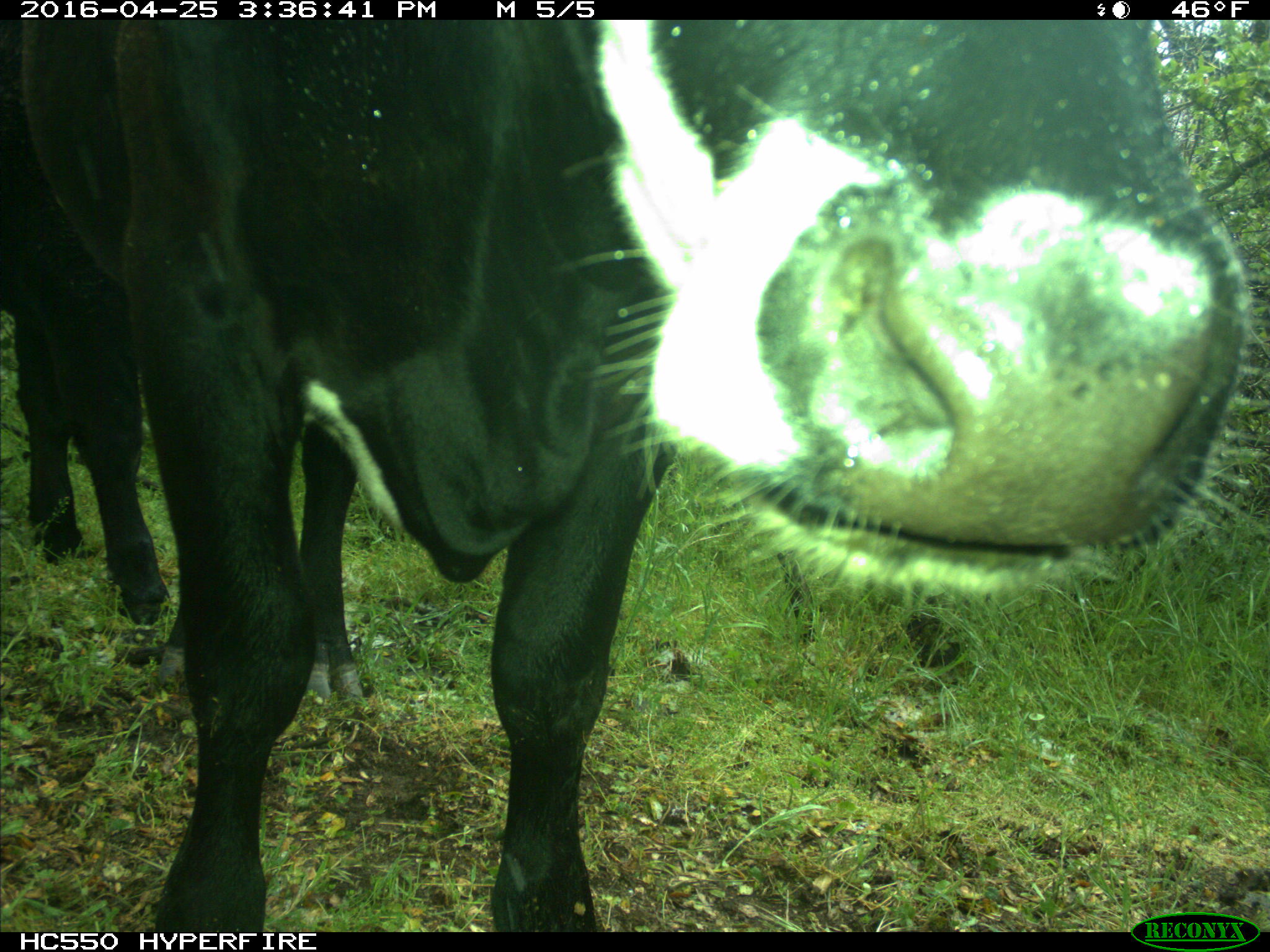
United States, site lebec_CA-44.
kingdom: Animalia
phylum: Chordata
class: Mammalia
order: Artiodactyla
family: Bovidae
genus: Bos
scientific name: Bos taurus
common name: domestic cow